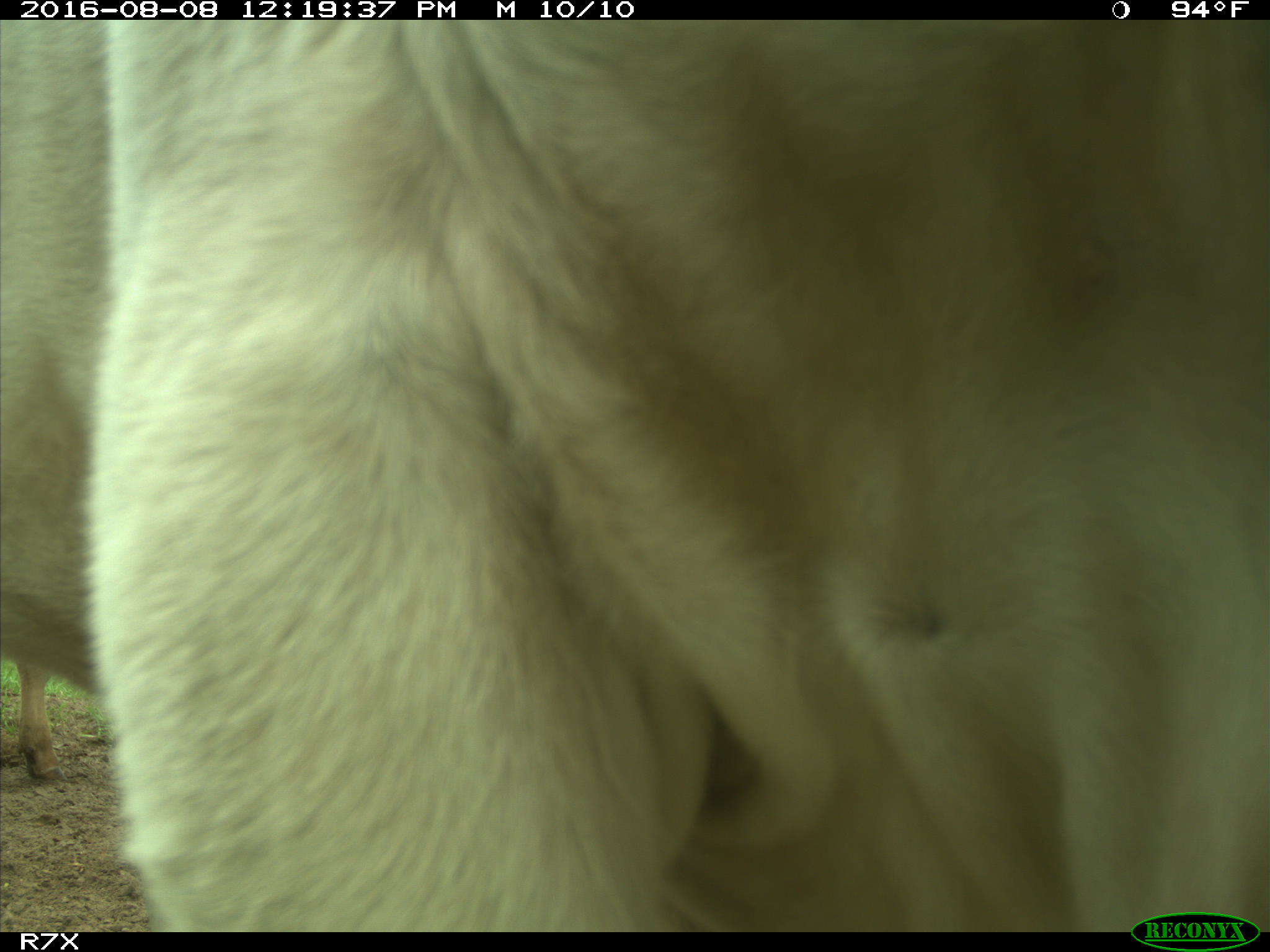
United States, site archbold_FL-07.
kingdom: Animalia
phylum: Chordata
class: Mammalia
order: Artiodactyla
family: Bovidae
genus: Bos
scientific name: Bos taurus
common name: domestic cow